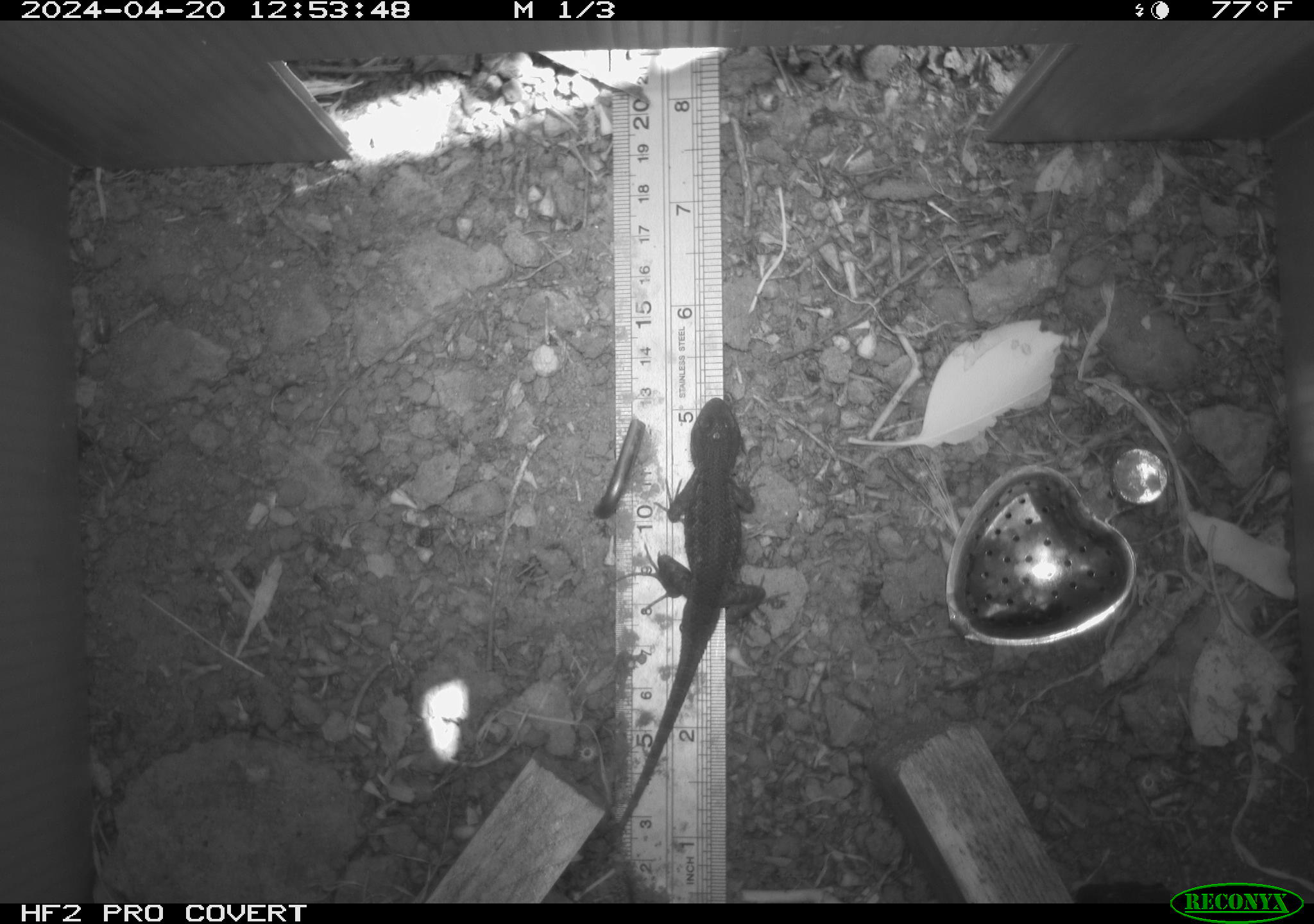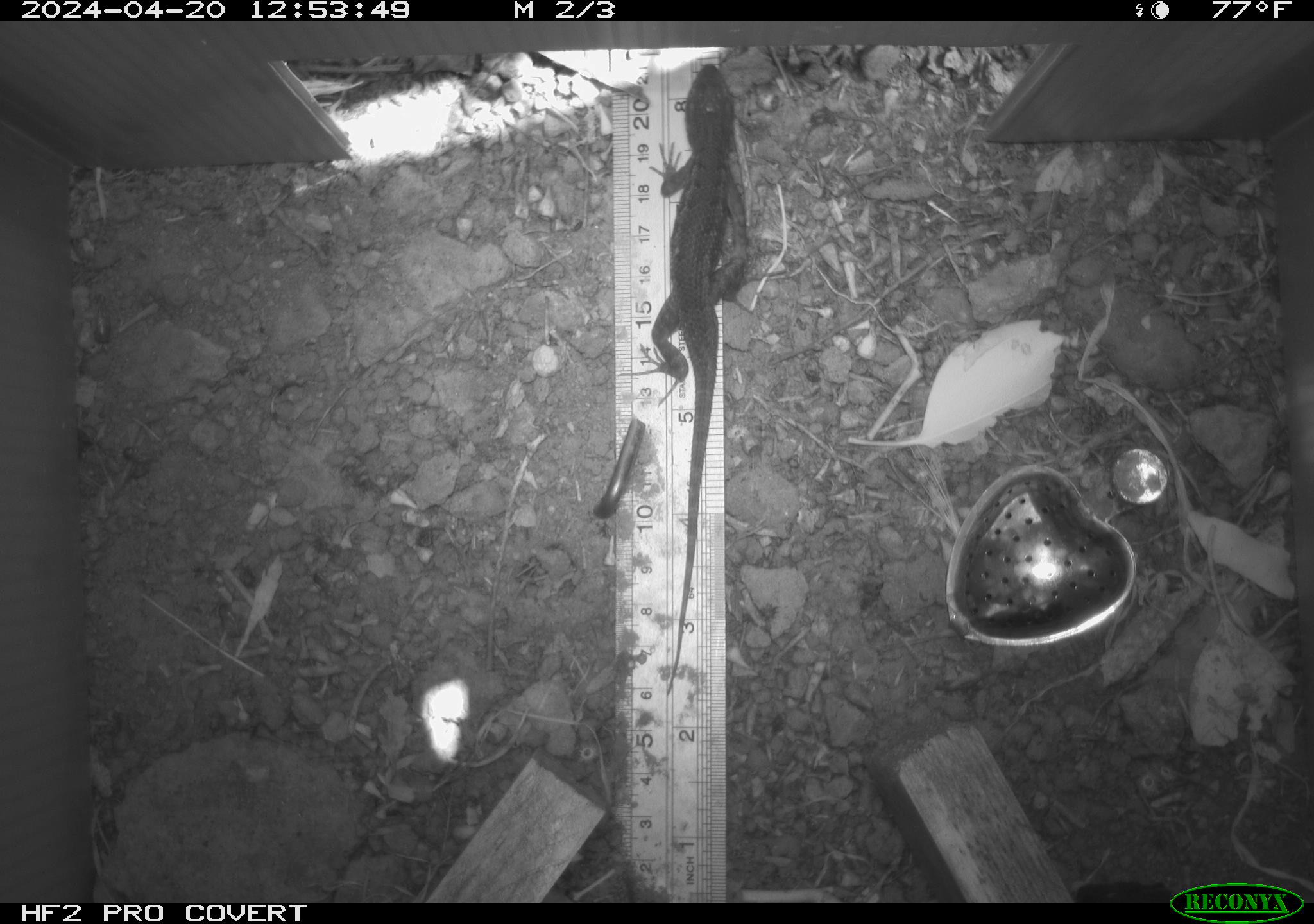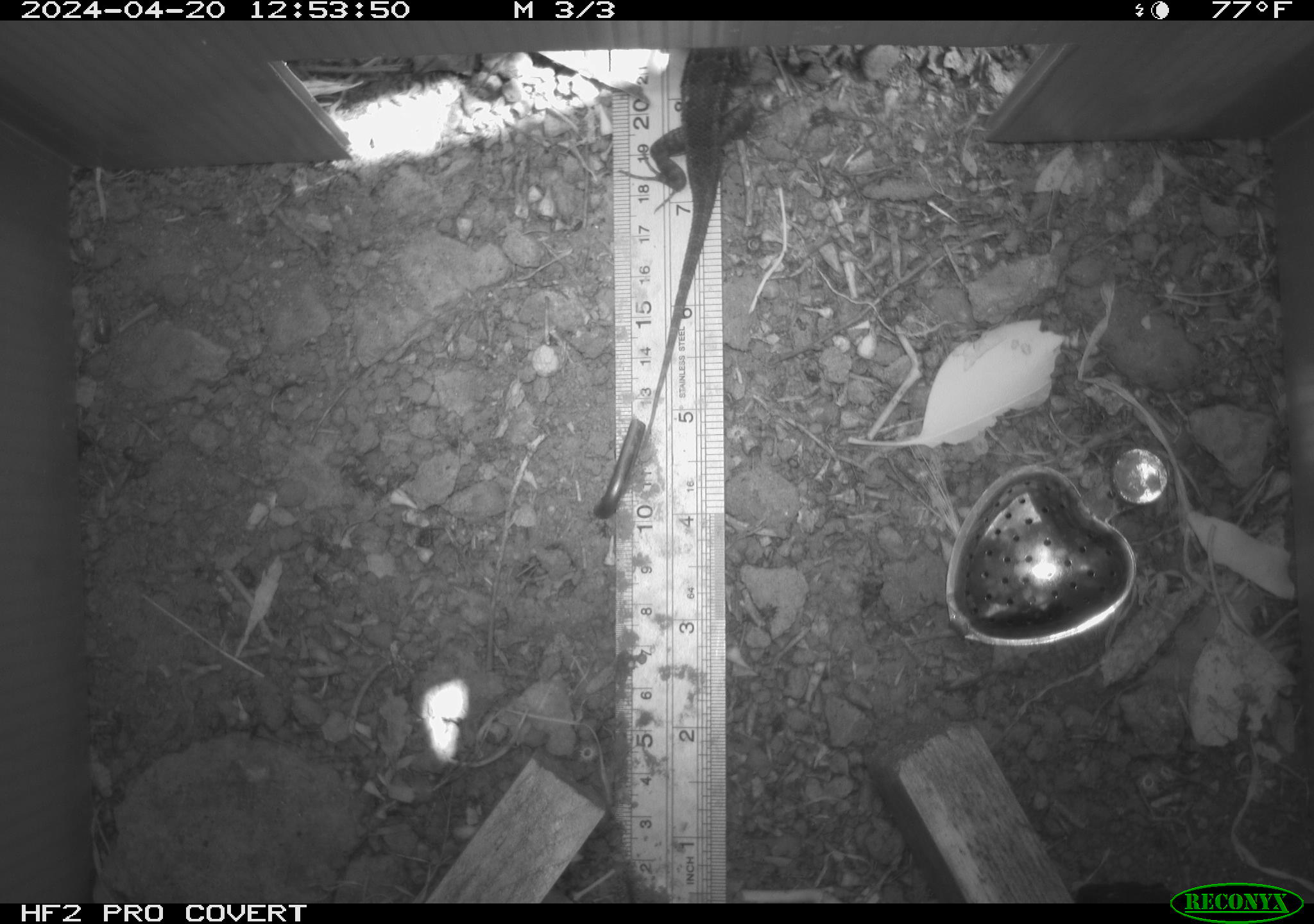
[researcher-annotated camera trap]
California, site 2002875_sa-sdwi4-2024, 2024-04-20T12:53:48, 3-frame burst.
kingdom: Animalia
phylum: Chordata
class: Reptilia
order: Squamata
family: Phrynosomatidae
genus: Sceloporus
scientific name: Sceloporus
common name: spiny lizards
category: sceloporus species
Sceloporus species (spiny lizards) (Sceloporus).